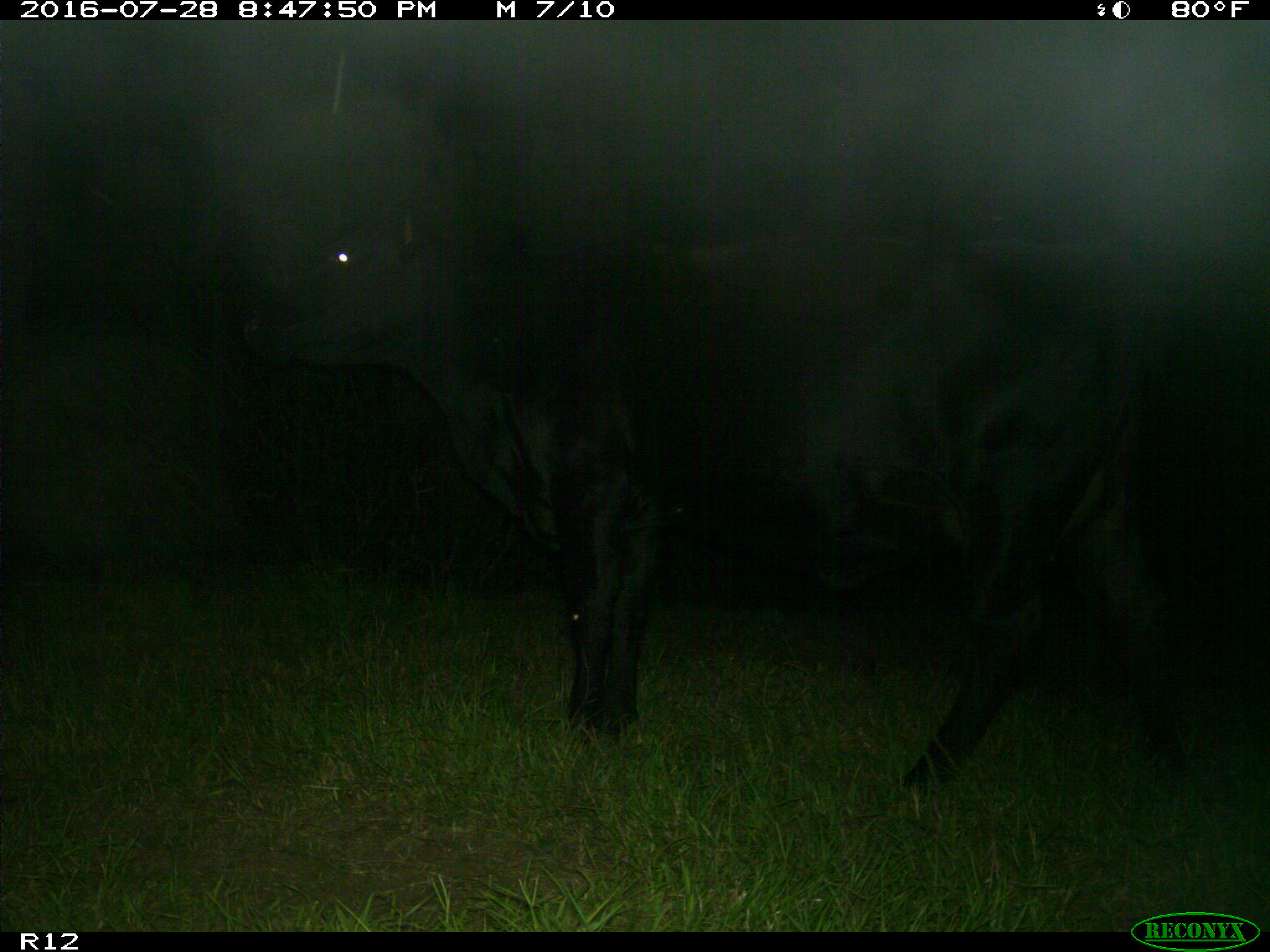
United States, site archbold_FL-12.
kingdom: Animalia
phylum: Chordata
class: Mammalia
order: Artiodactyla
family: Bovidae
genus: Bos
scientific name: Bos taurus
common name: domestic cow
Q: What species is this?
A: Bos taurus (domestic cow).